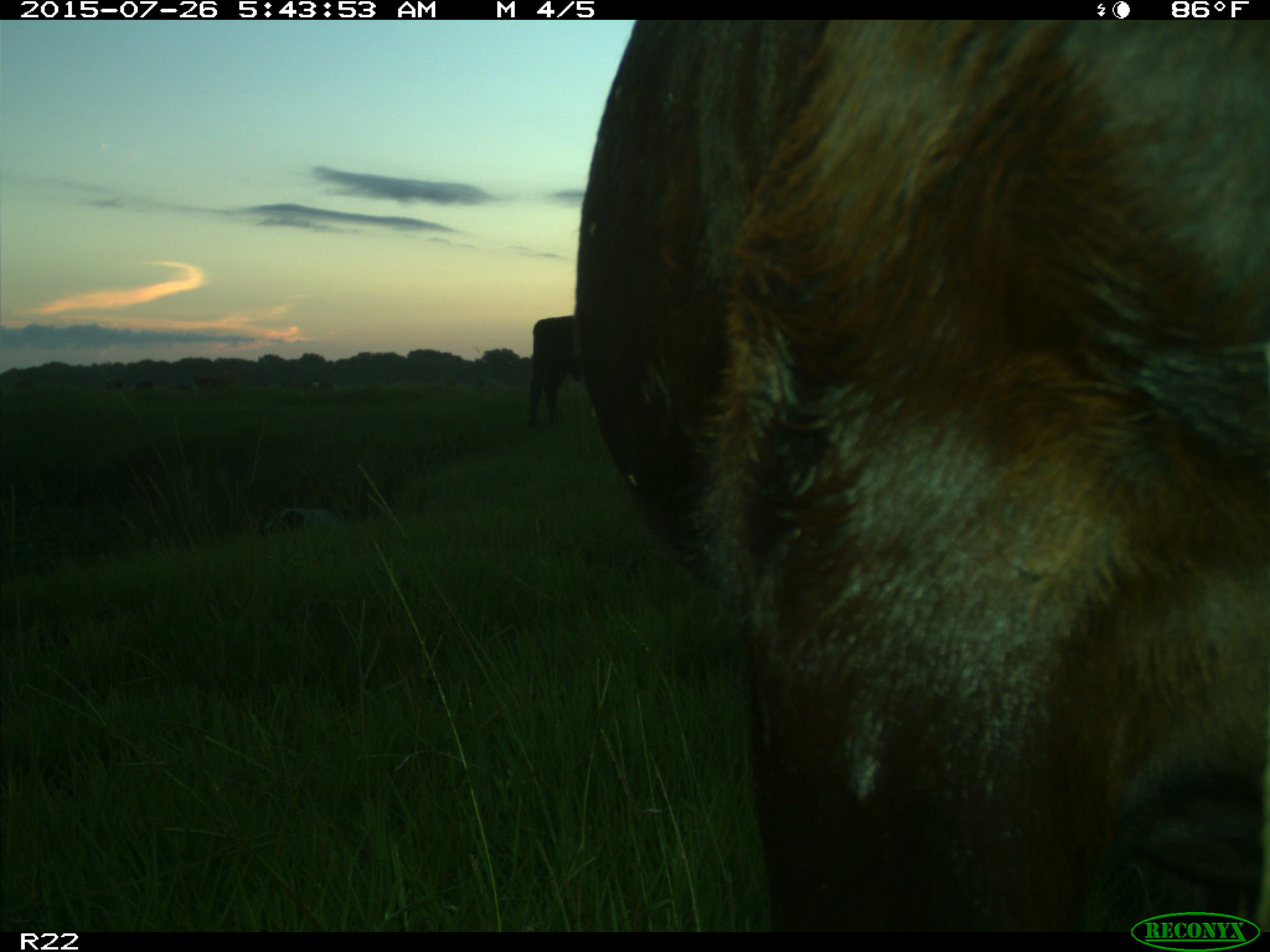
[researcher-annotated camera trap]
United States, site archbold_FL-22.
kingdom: Animalia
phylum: Chordata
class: Mammalia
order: Artiodactyla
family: Bovidae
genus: Bos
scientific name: Bos taurus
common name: domestic cow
Bos taurus (domestic cow).